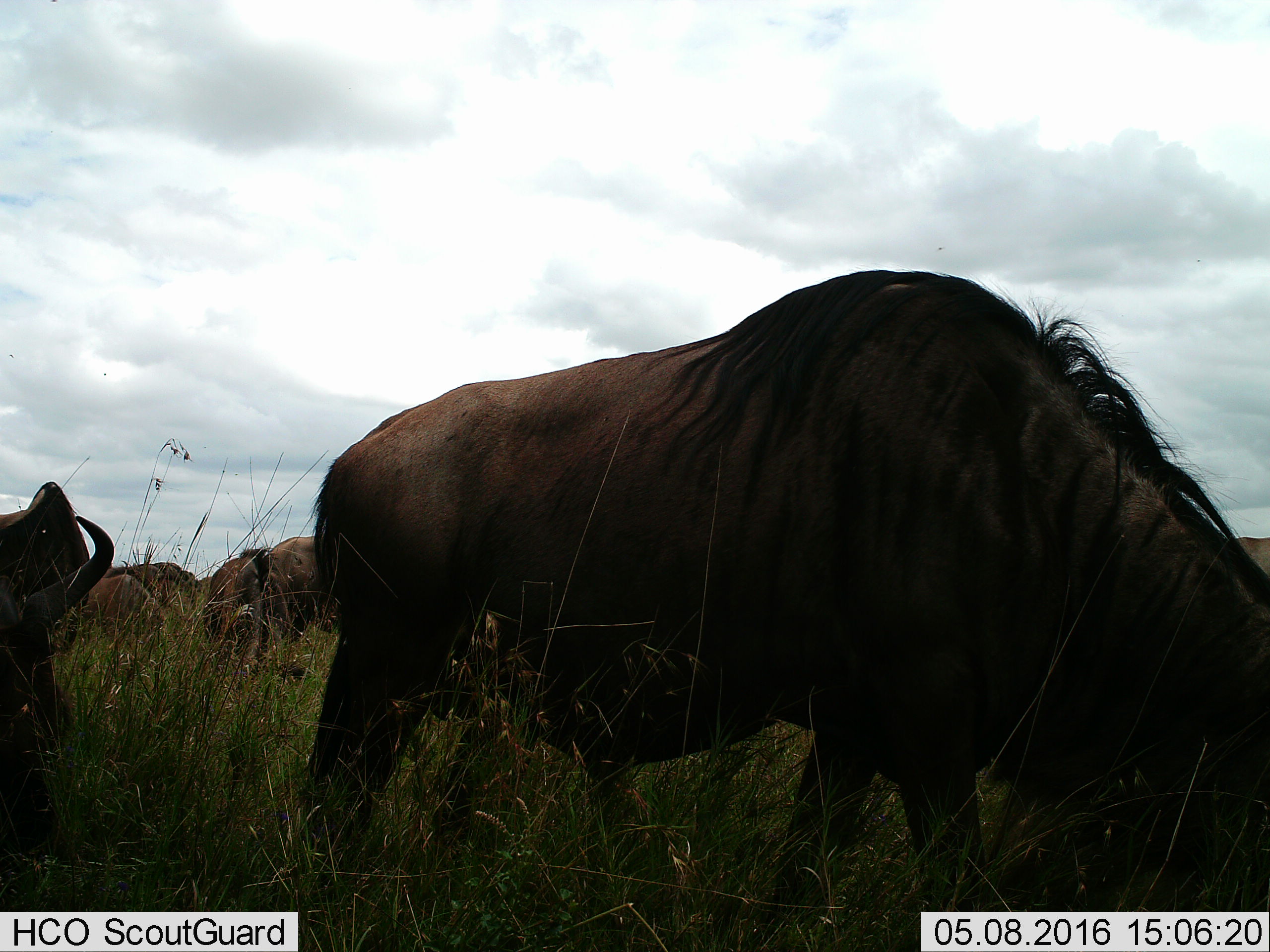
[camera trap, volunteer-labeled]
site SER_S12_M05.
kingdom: Animalia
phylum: Chordata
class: Mammalia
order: Artiodactyla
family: Bovidae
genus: Connochaetes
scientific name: Connochaetes taurinus taurinus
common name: blue wildebeest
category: wildebeestblue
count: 8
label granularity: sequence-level